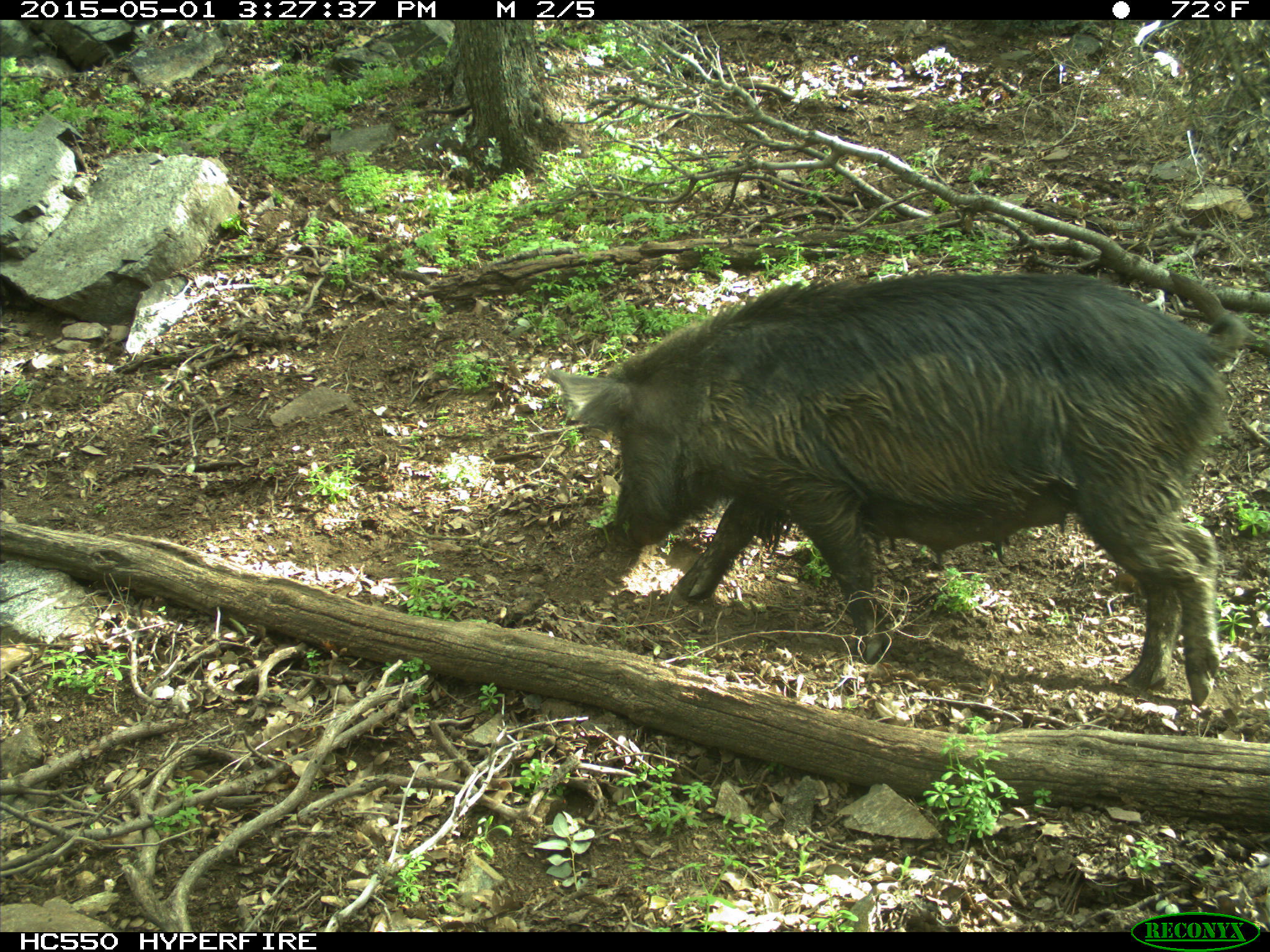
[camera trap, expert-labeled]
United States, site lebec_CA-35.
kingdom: Animalia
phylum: Chordata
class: Mammalia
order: Artiodactyla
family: Suidae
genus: Sus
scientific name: Sus scrofa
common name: wild boar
Sus scrofa (wild boar).